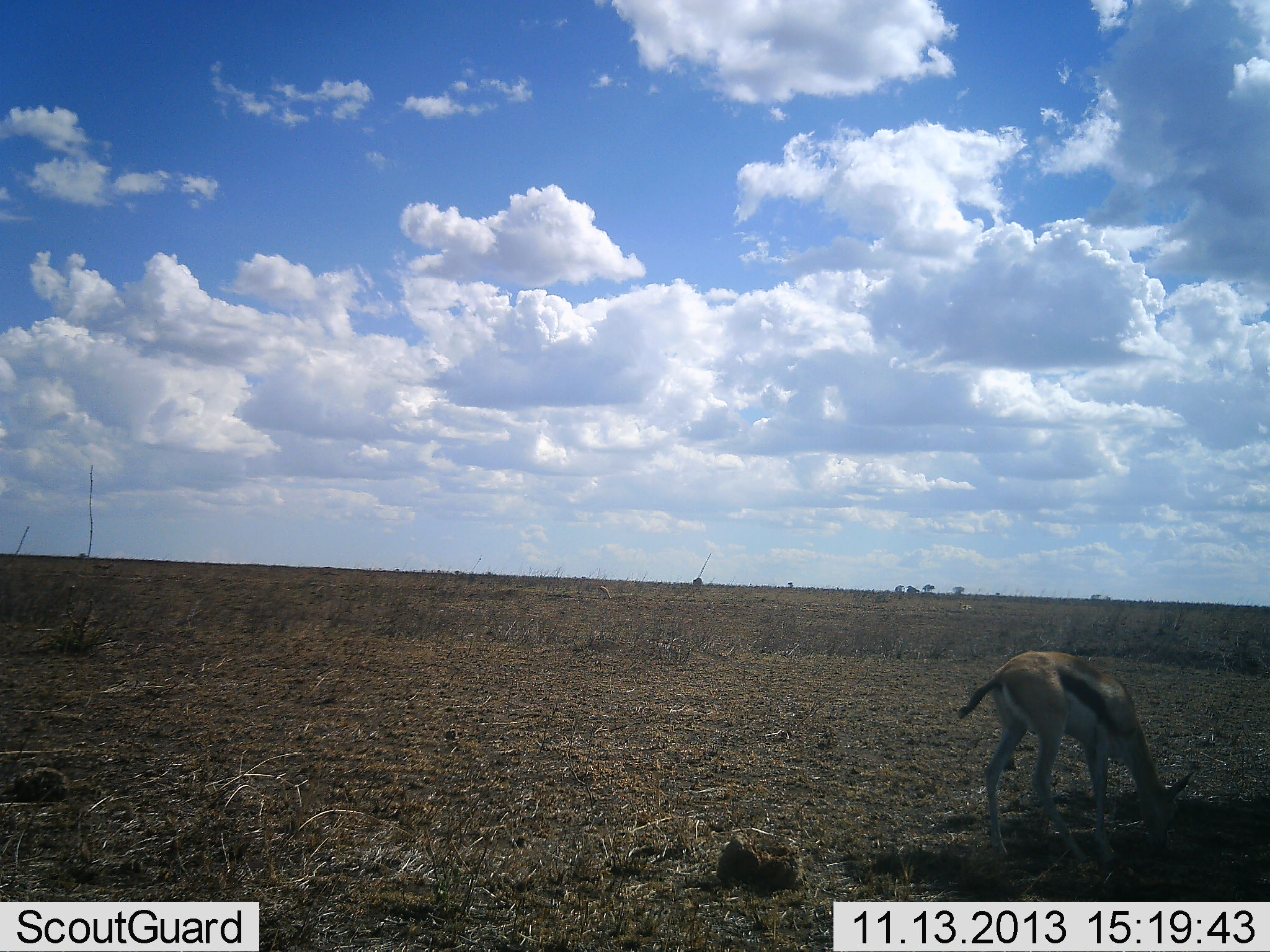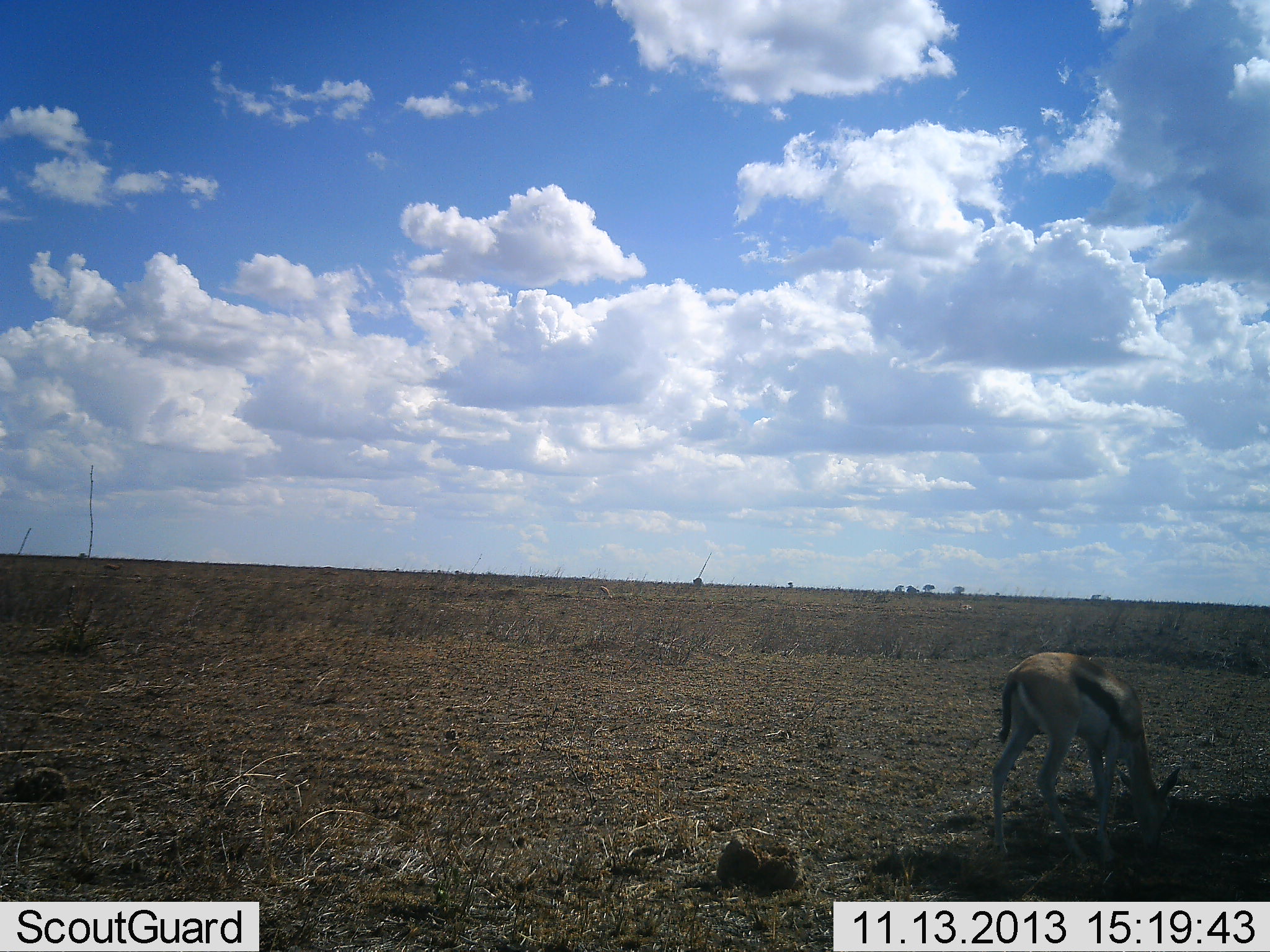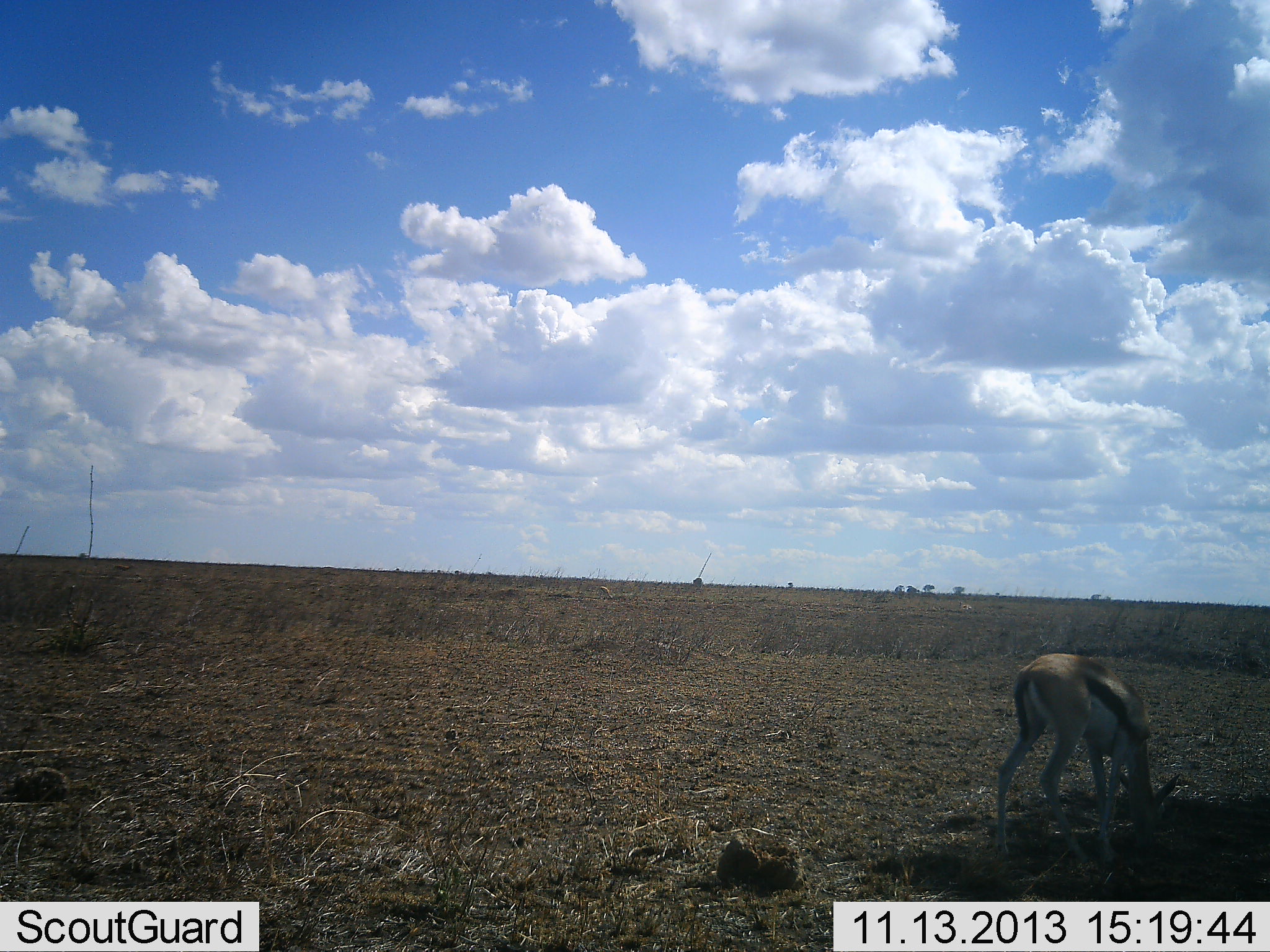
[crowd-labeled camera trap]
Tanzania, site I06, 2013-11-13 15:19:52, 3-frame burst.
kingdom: Animalia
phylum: Chordata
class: Mammalia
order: Artiodactyla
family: Bovidae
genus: Eudorcas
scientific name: Eudorcas thomsonii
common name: thomson's gazelle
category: gazellethomsons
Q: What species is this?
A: Gazellethomsons (thomson's gazelle) (Eudorcas thomsonii).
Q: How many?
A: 1.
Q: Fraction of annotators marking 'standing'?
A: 20%.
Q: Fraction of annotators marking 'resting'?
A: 0%.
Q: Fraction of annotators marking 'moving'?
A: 10%.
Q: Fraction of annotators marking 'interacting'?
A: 0%.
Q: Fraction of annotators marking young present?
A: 0%.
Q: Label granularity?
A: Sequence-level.